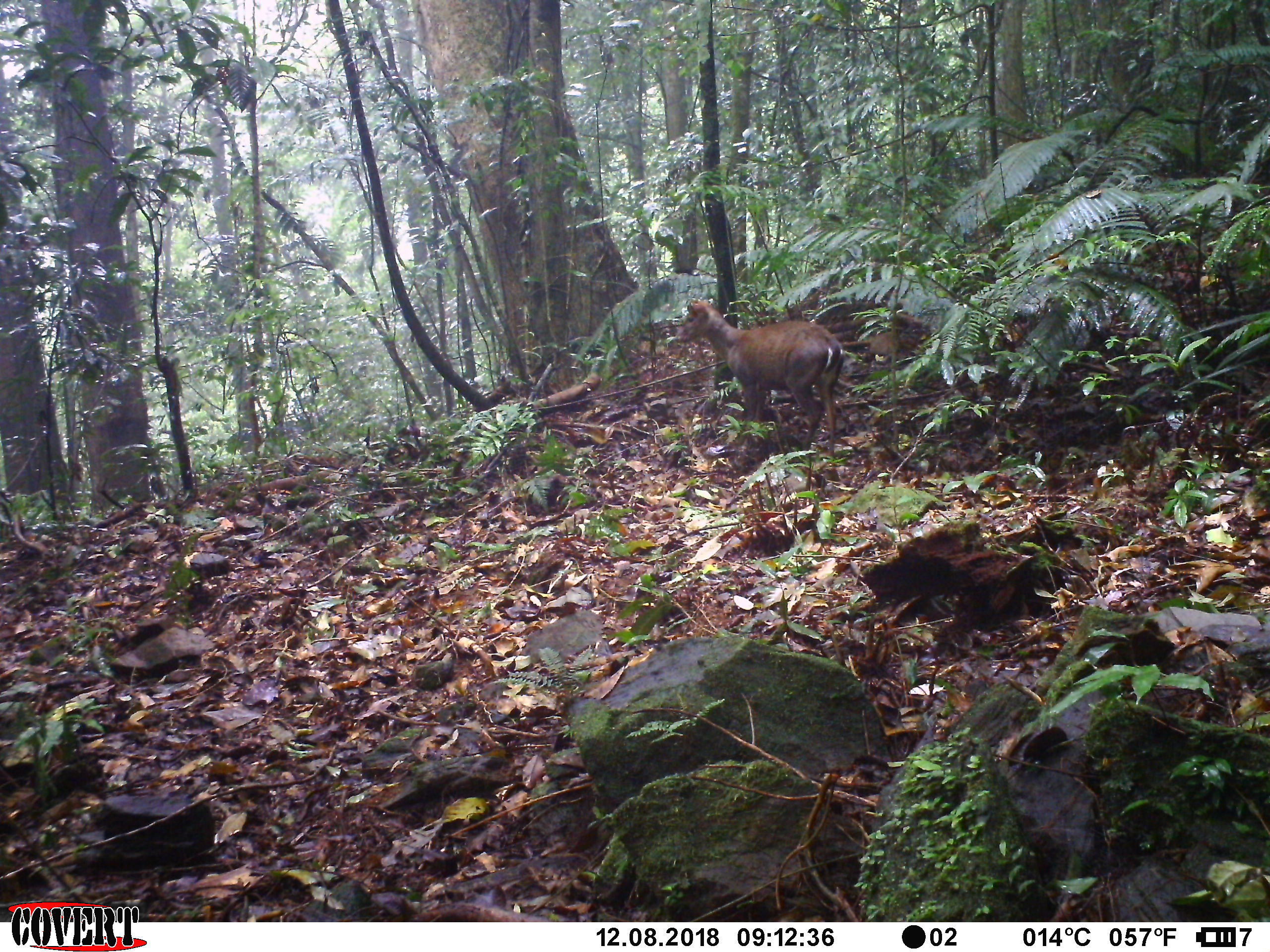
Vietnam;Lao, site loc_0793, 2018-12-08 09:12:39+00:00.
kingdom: Animalia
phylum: Chordata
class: Mammalia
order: Artiodactyla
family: Cervidae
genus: Muntiacus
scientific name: Muntiacus rooseveltorum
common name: roosevelt's muntjac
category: roosevelts muntjac group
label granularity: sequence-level